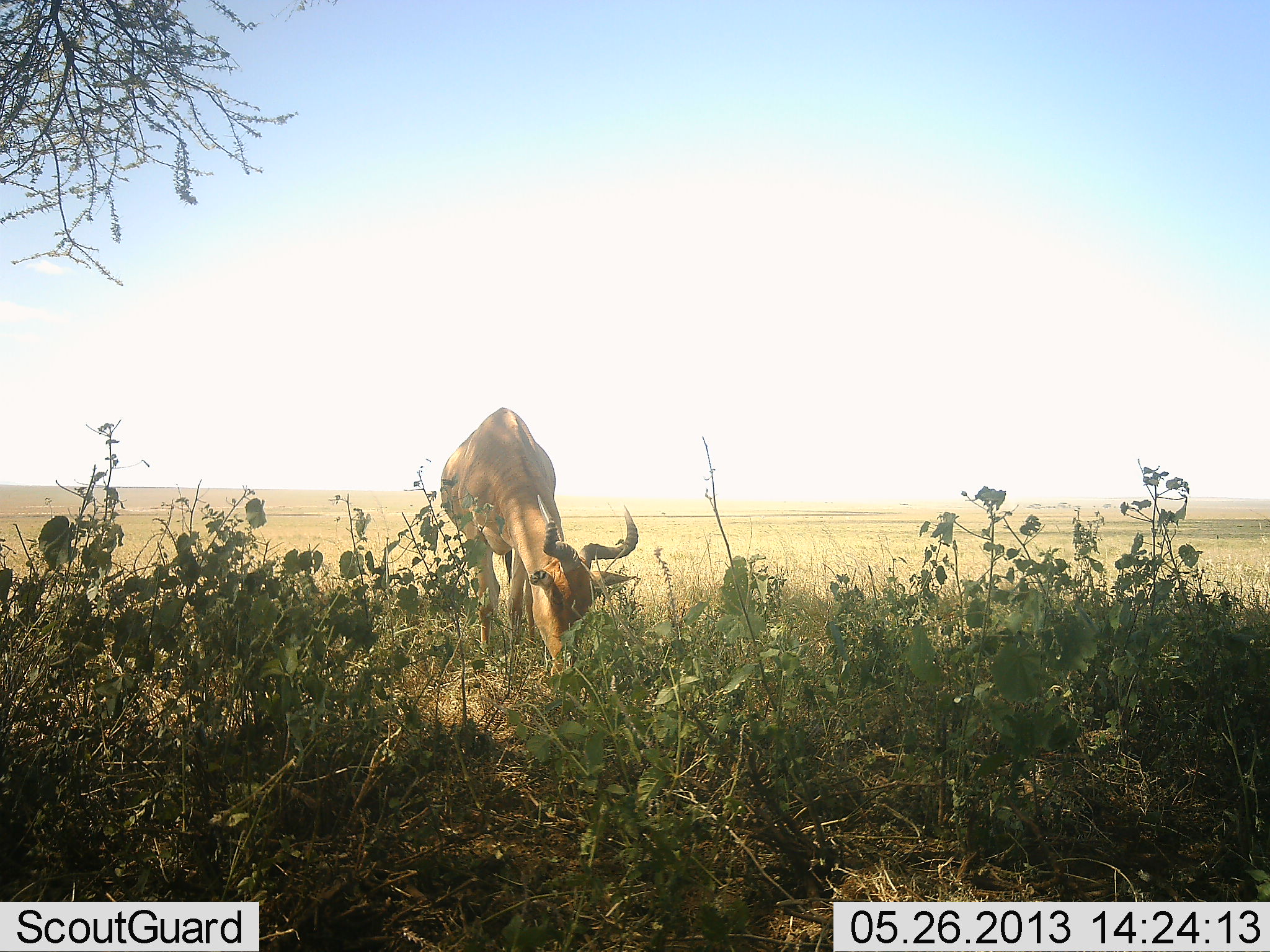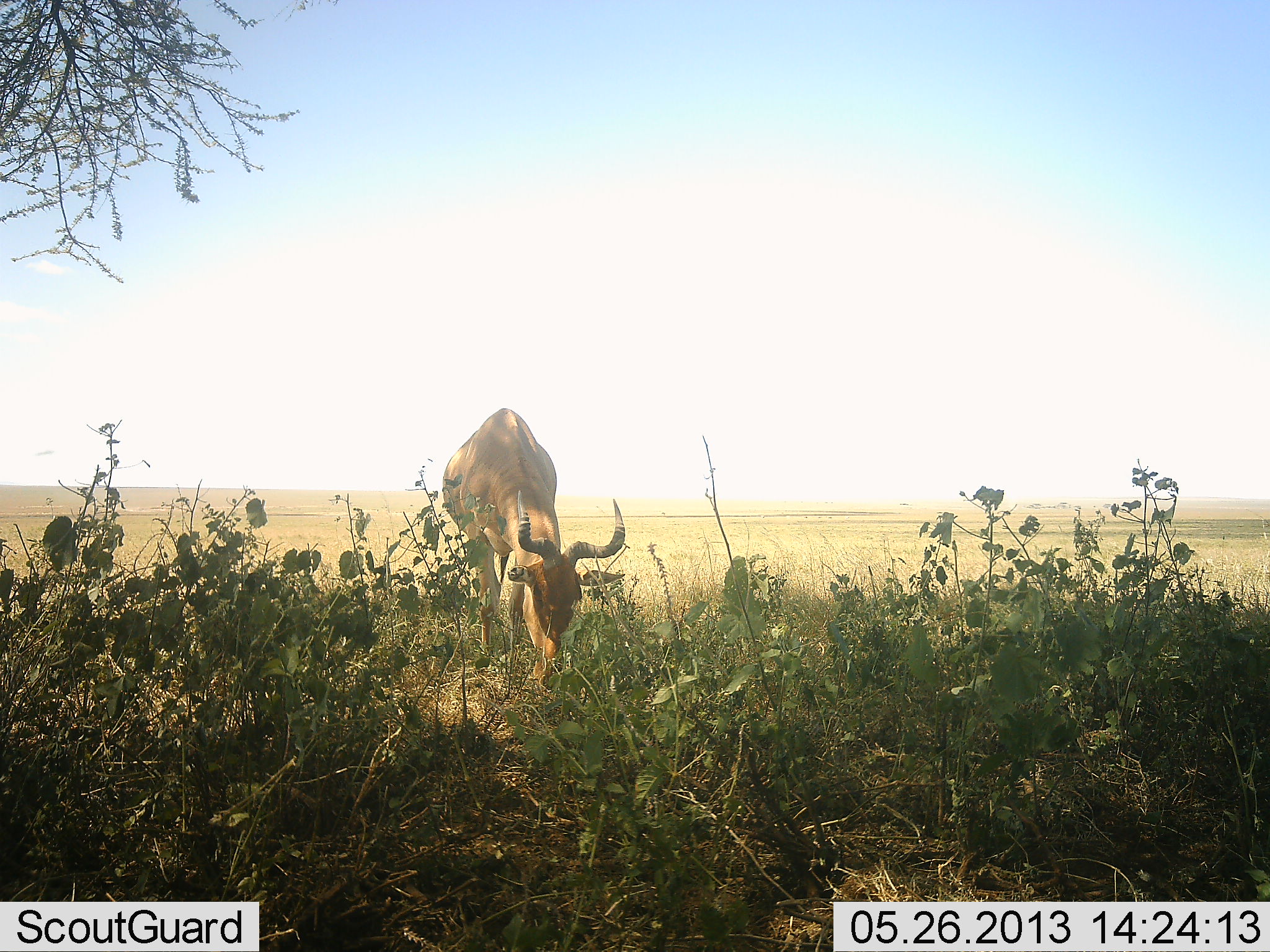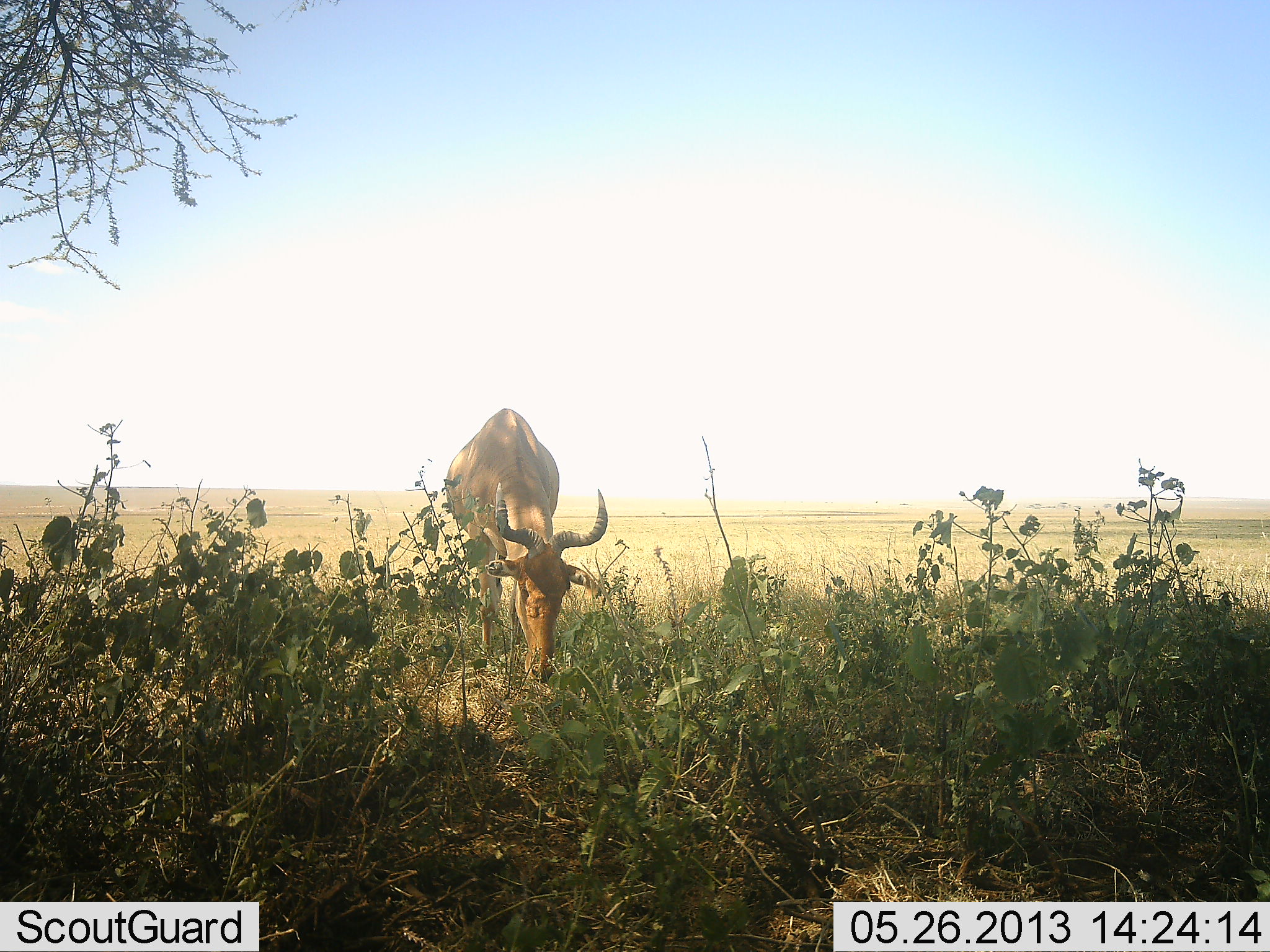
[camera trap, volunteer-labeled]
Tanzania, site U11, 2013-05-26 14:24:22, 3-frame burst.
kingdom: Animalia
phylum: Chordata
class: Mammalia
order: Artiodactyla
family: Bovidae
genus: Alcelaphus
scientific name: Alcelaphus buselaphus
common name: hartebeest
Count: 1.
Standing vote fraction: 20%.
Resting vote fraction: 0%.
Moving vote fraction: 0%.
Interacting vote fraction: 0%.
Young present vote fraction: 0%.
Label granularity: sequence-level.